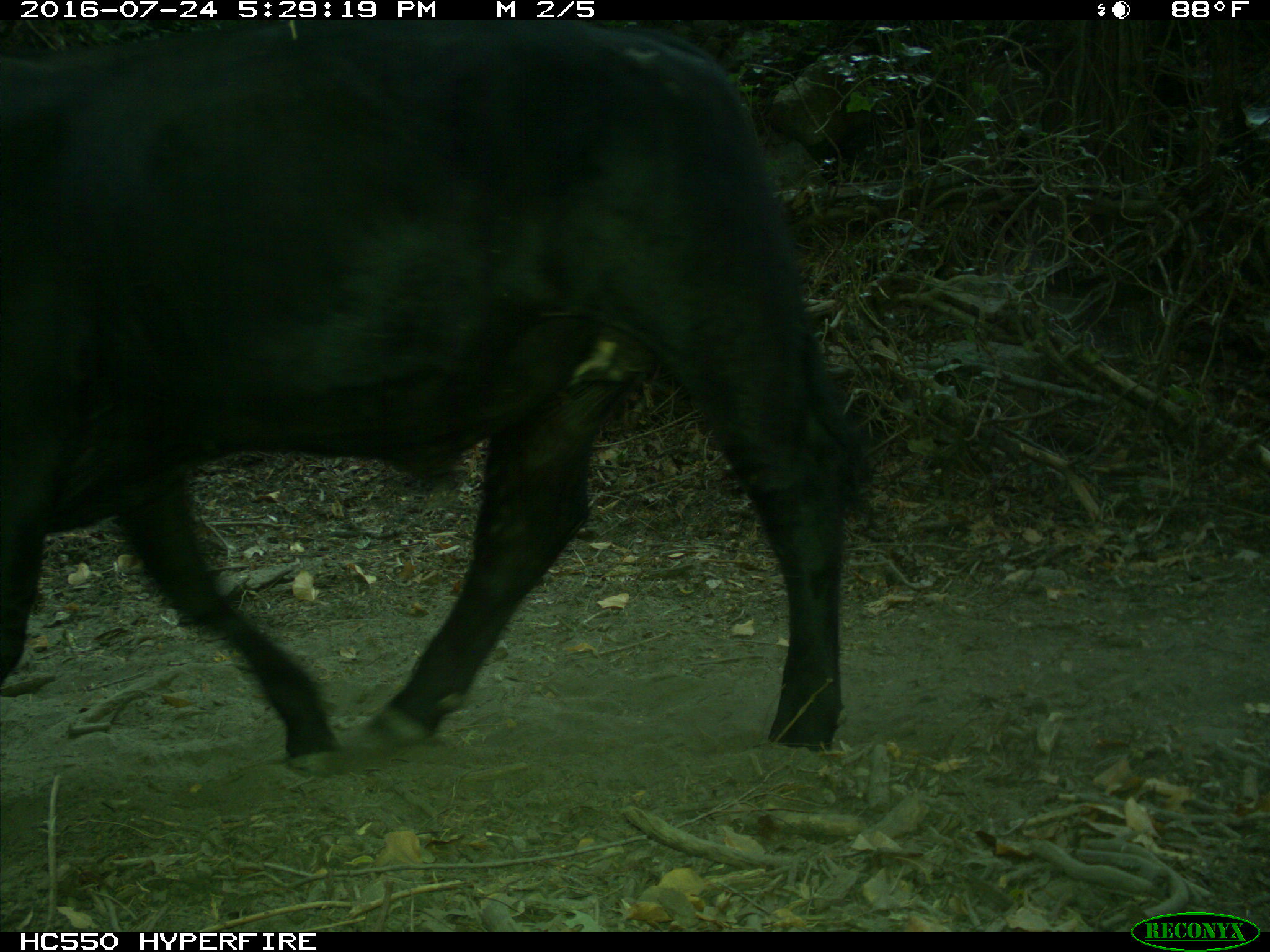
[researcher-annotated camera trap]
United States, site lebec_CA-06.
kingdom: Animalia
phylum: Chordata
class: Mammalia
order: Artiodactyla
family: Bovidae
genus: Bos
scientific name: Bos taurus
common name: domestic cow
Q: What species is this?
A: Bos taurus (domestic cow).